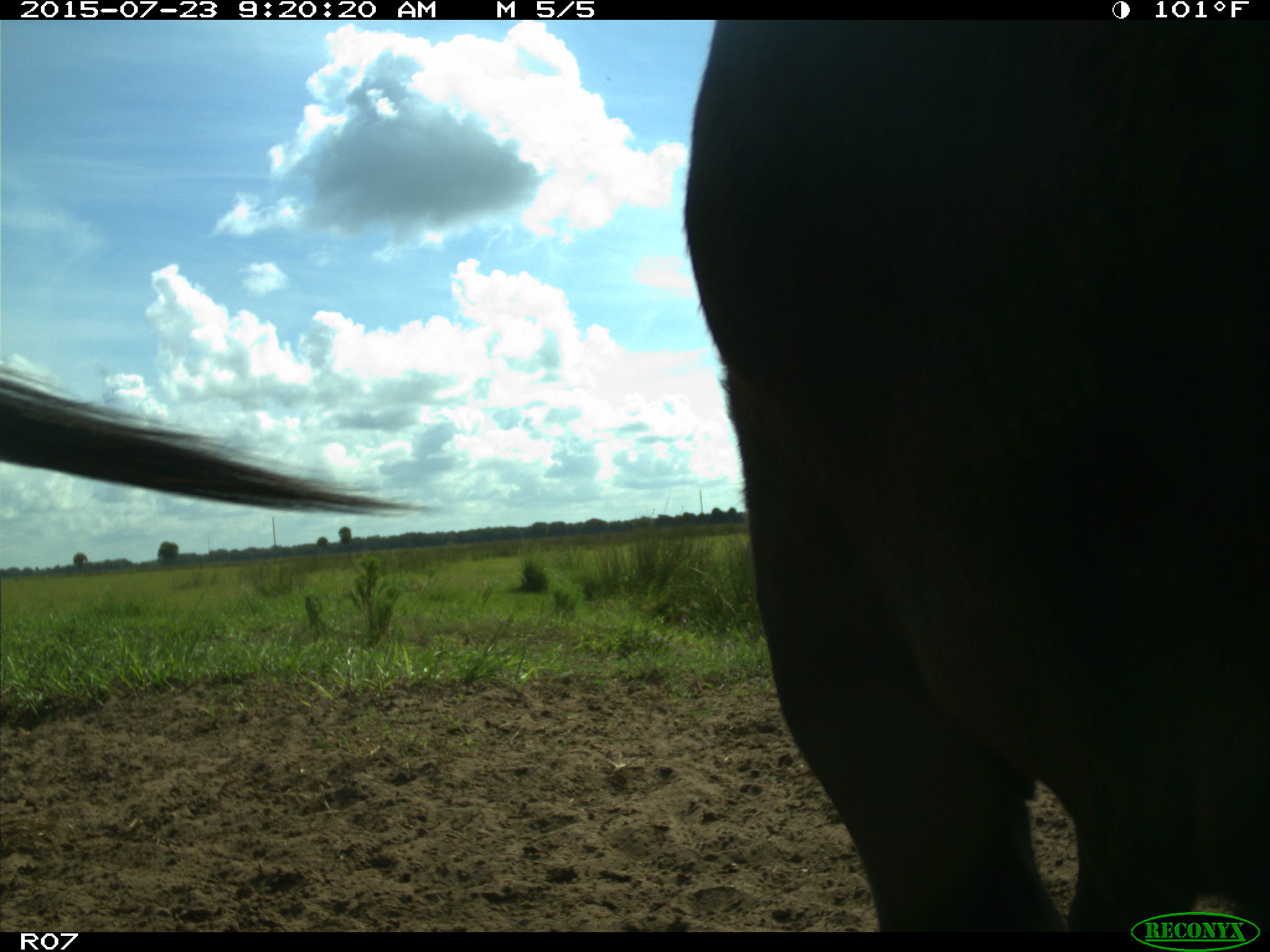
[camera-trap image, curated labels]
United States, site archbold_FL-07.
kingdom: Animalia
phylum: Chordata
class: Mammalia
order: Artiodactyla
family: Bovidae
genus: Bos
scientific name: Bos taurus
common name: domestic cow